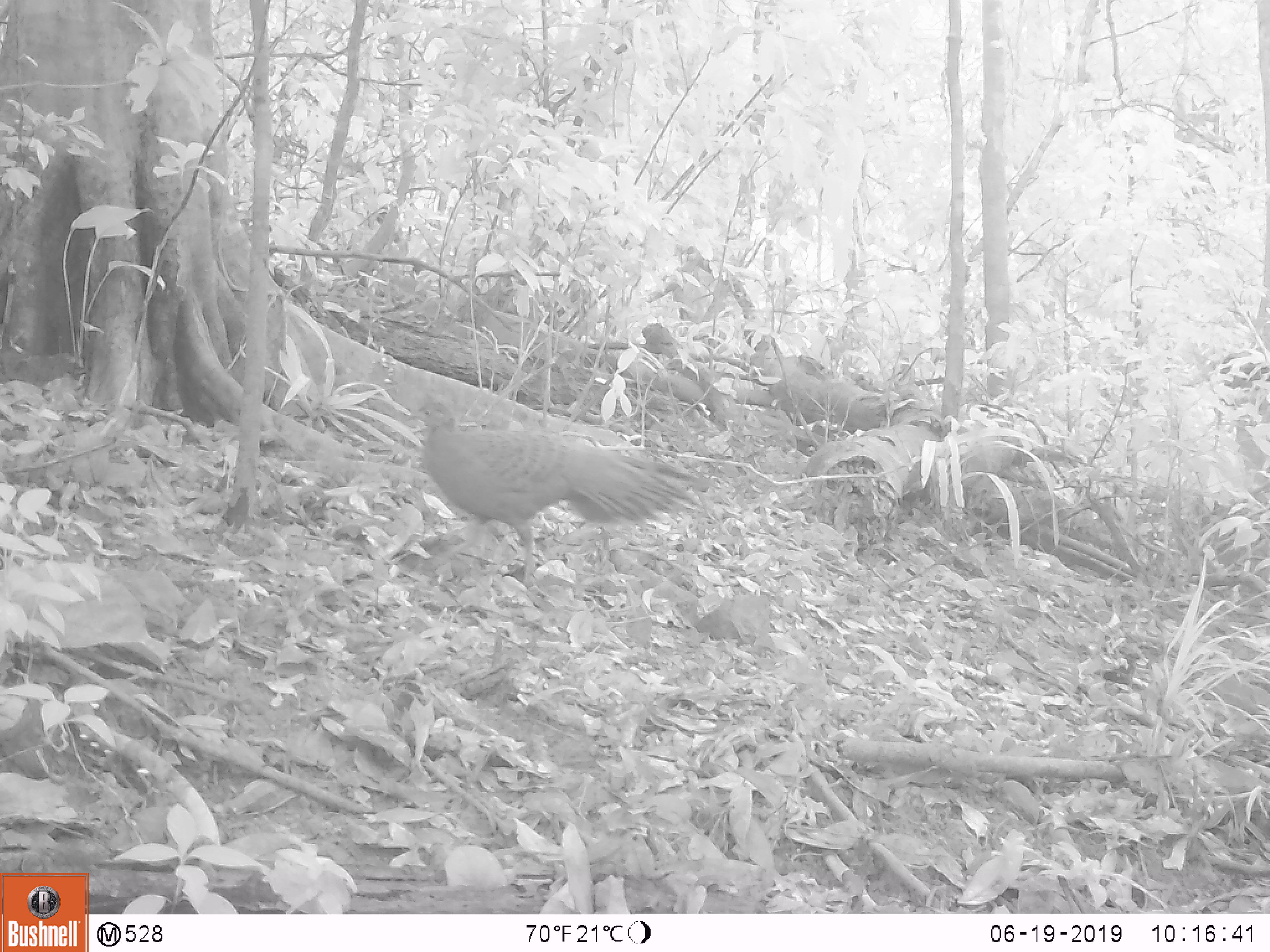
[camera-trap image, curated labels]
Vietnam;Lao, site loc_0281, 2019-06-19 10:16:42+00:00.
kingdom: Animalia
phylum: Chordata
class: Aves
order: Galliformes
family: Phasianidae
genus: Polyplectron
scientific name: Polyplectron bicalcaratum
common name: gray peacock-pheasant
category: grey peacock pheasant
Grey peacock pheasant (gray peacock-pheasant) (Polyplectron bicalcaratum). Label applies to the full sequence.